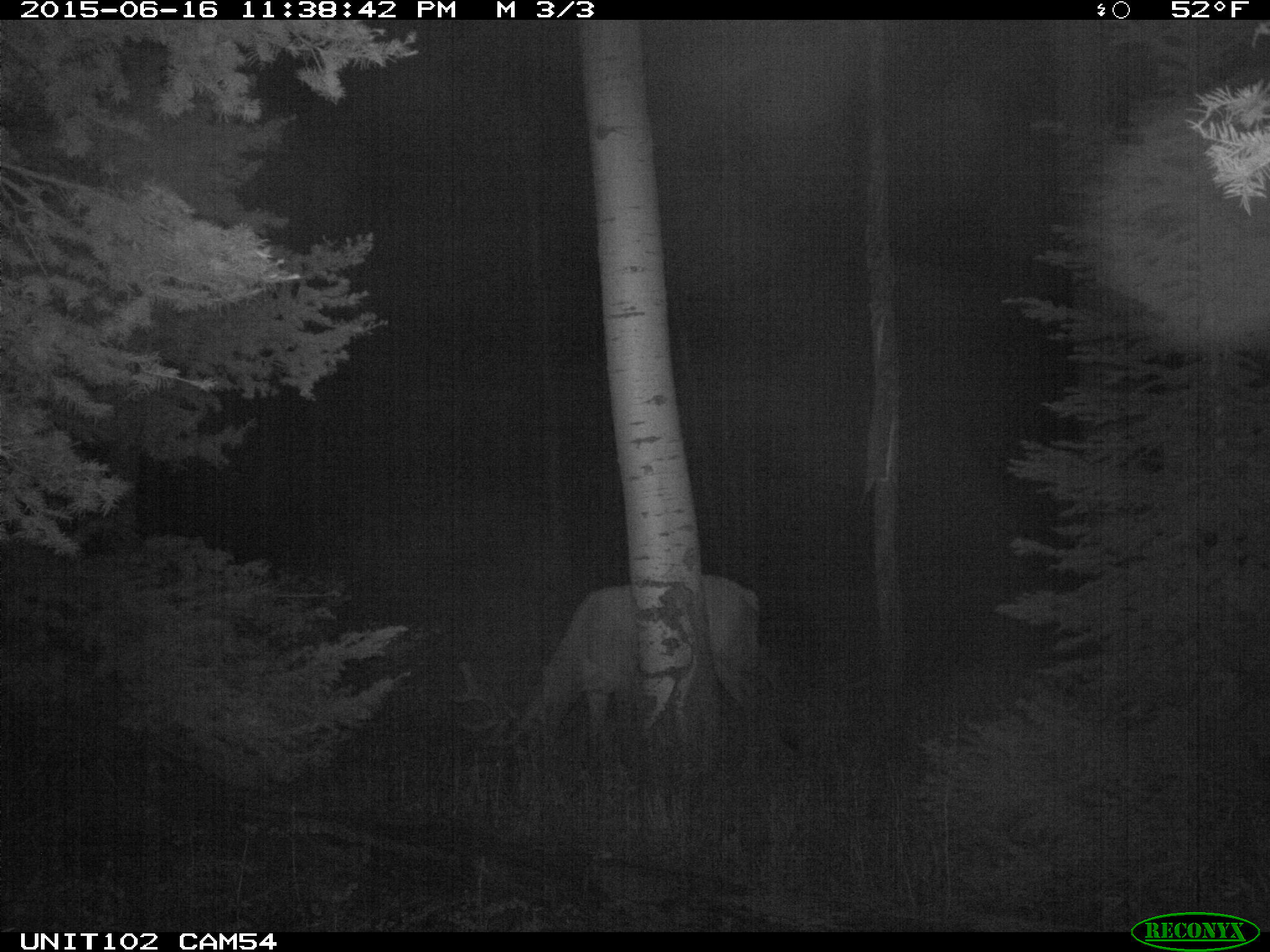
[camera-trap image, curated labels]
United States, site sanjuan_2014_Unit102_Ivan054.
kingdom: Animalia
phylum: Chordata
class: Mammalia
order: Artiodactyla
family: Cervidae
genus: Cervus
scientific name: Cervus elaphus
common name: red deer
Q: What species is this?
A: Cervus elaphus (red deer).